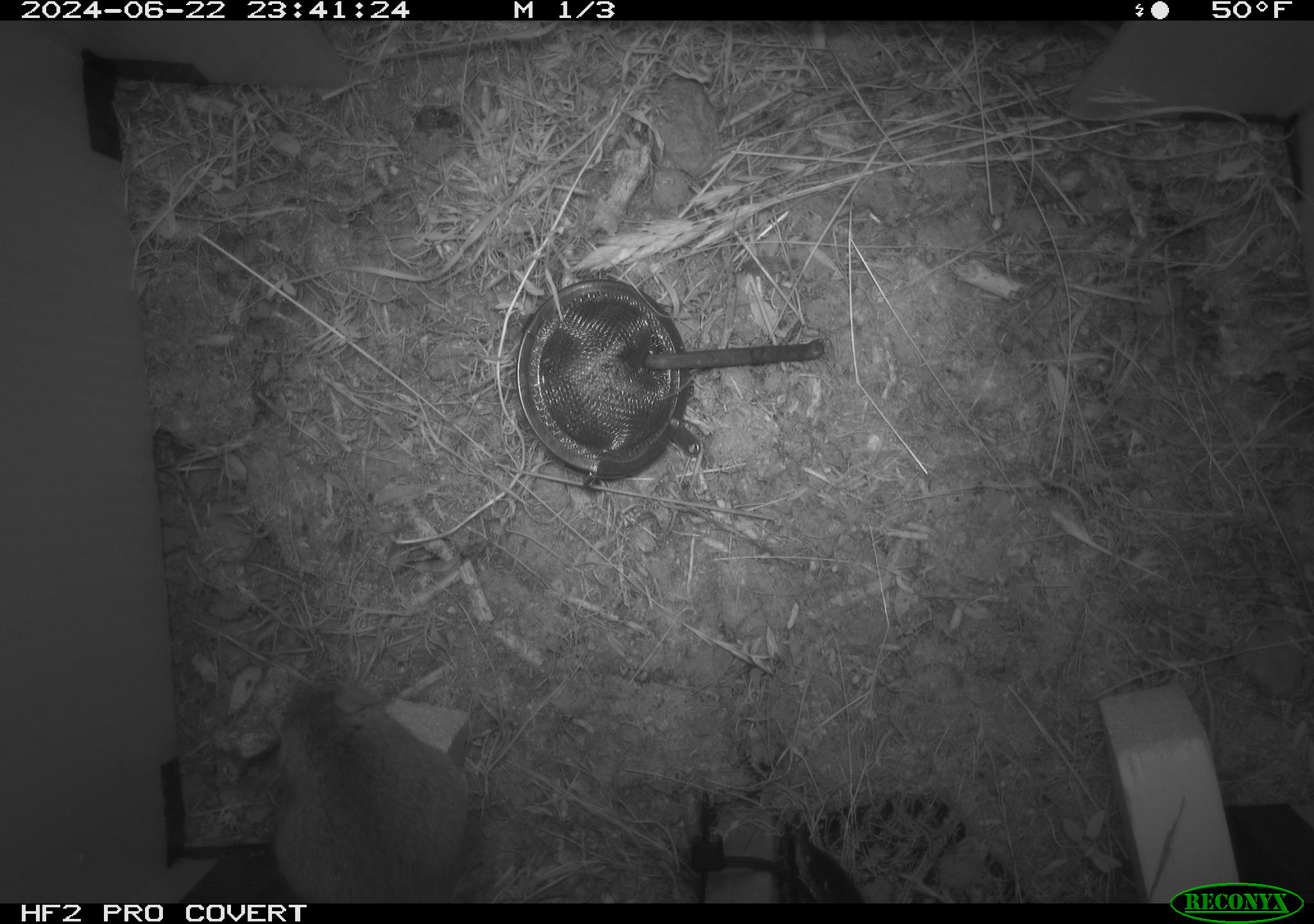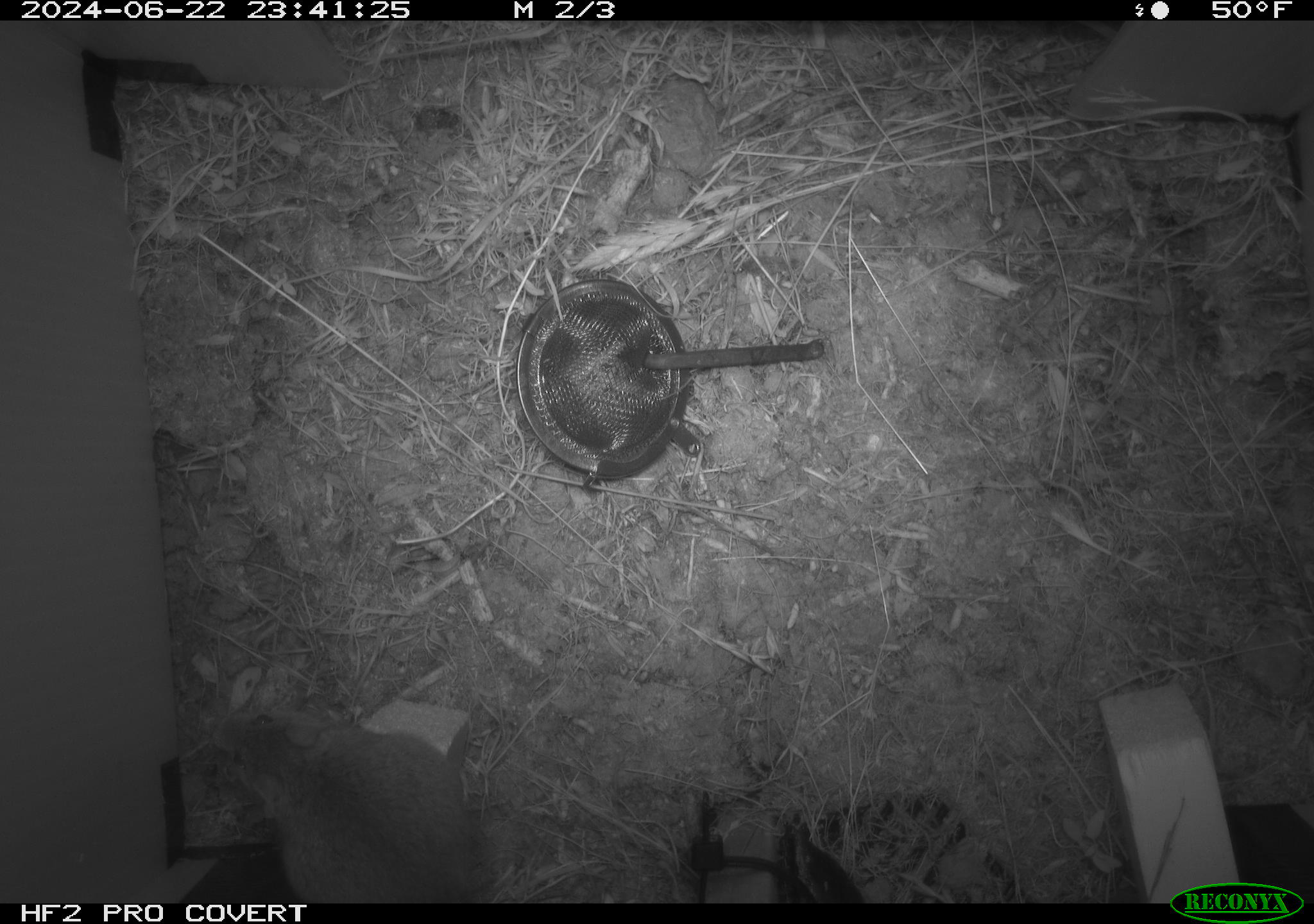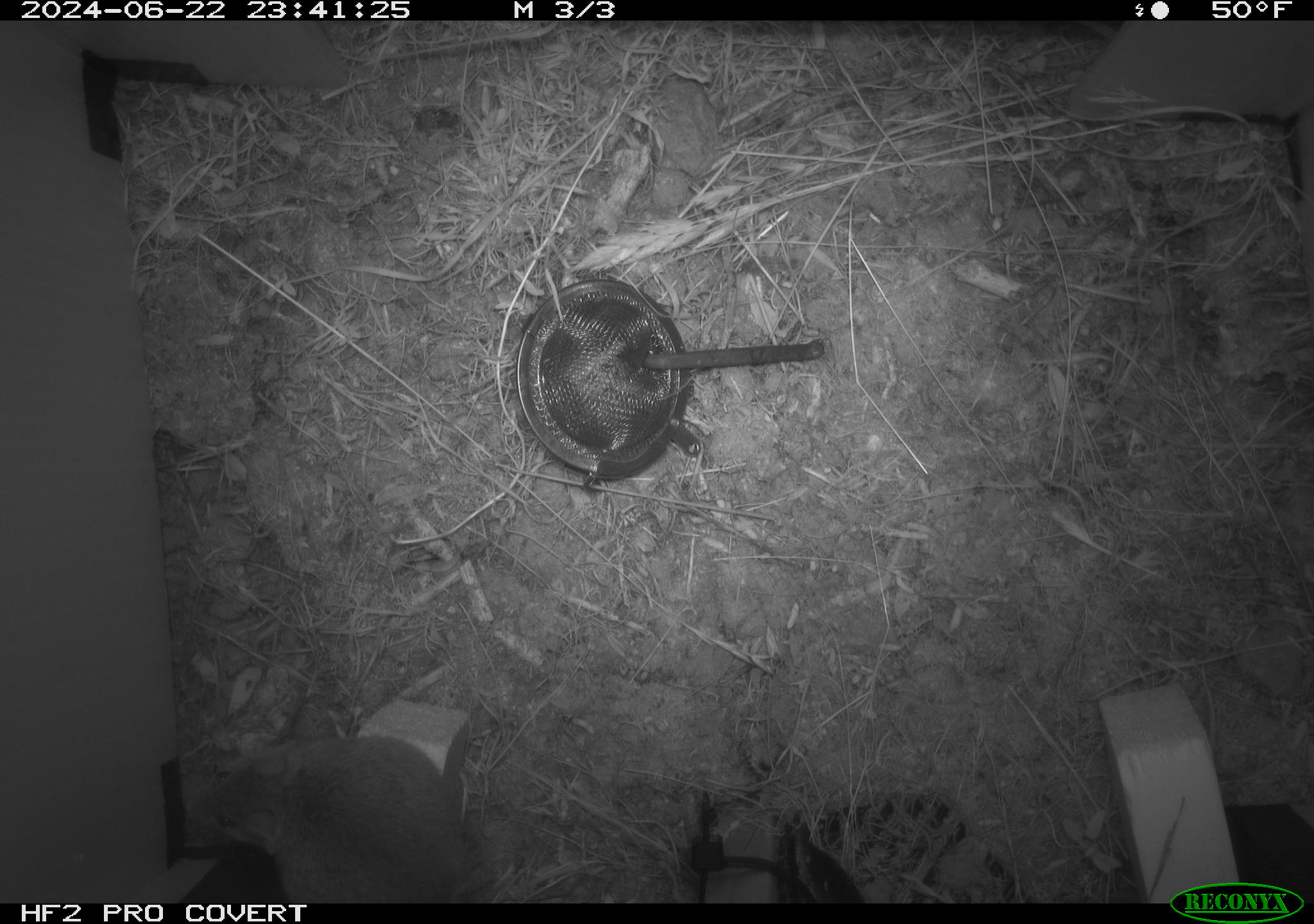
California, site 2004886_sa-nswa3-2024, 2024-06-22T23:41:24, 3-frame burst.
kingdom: Animalia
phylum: Chordata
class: Mammalia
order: Rodentia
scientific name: Rodentia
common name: rodent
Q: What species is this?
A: Rodent (Rodentia).